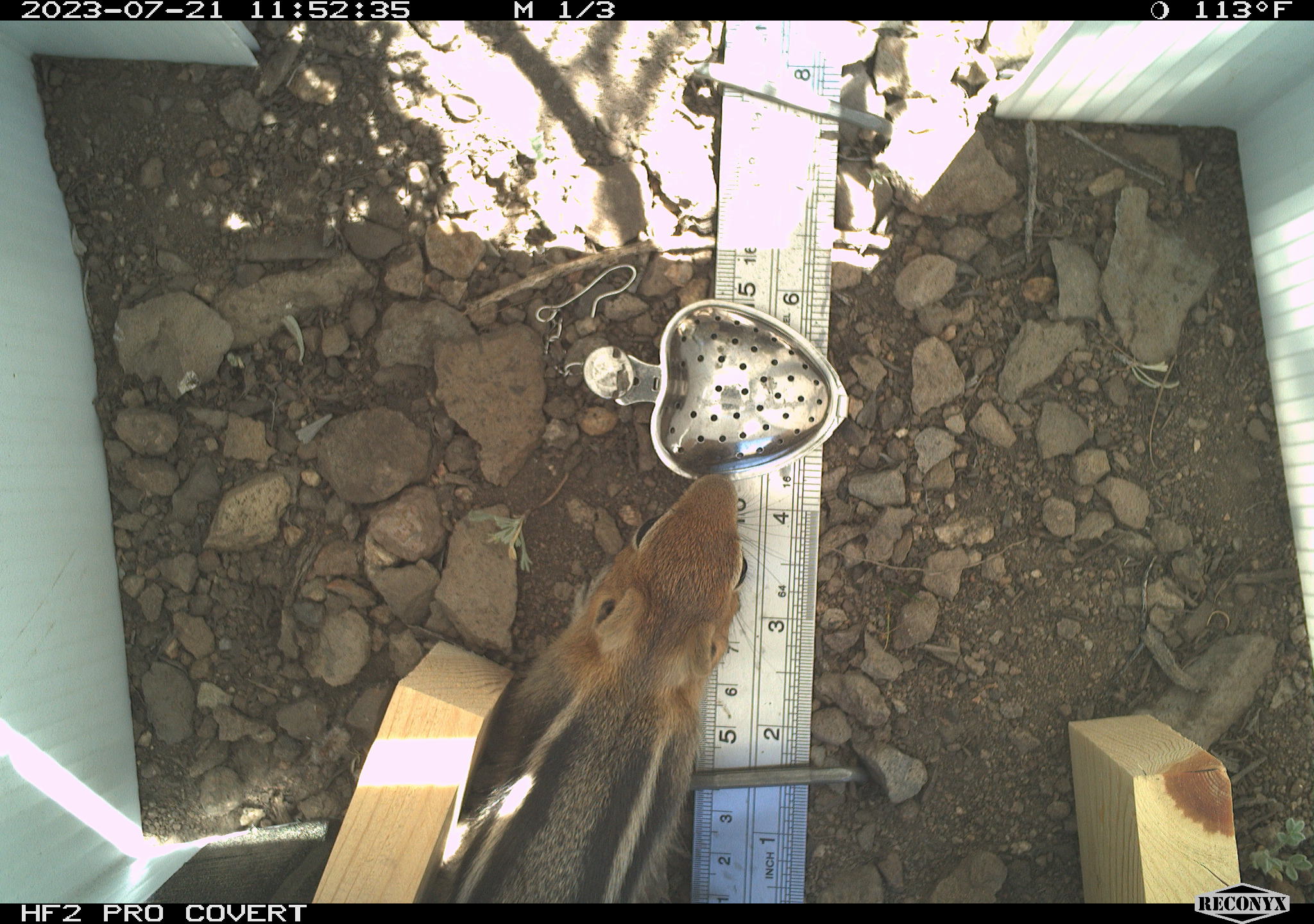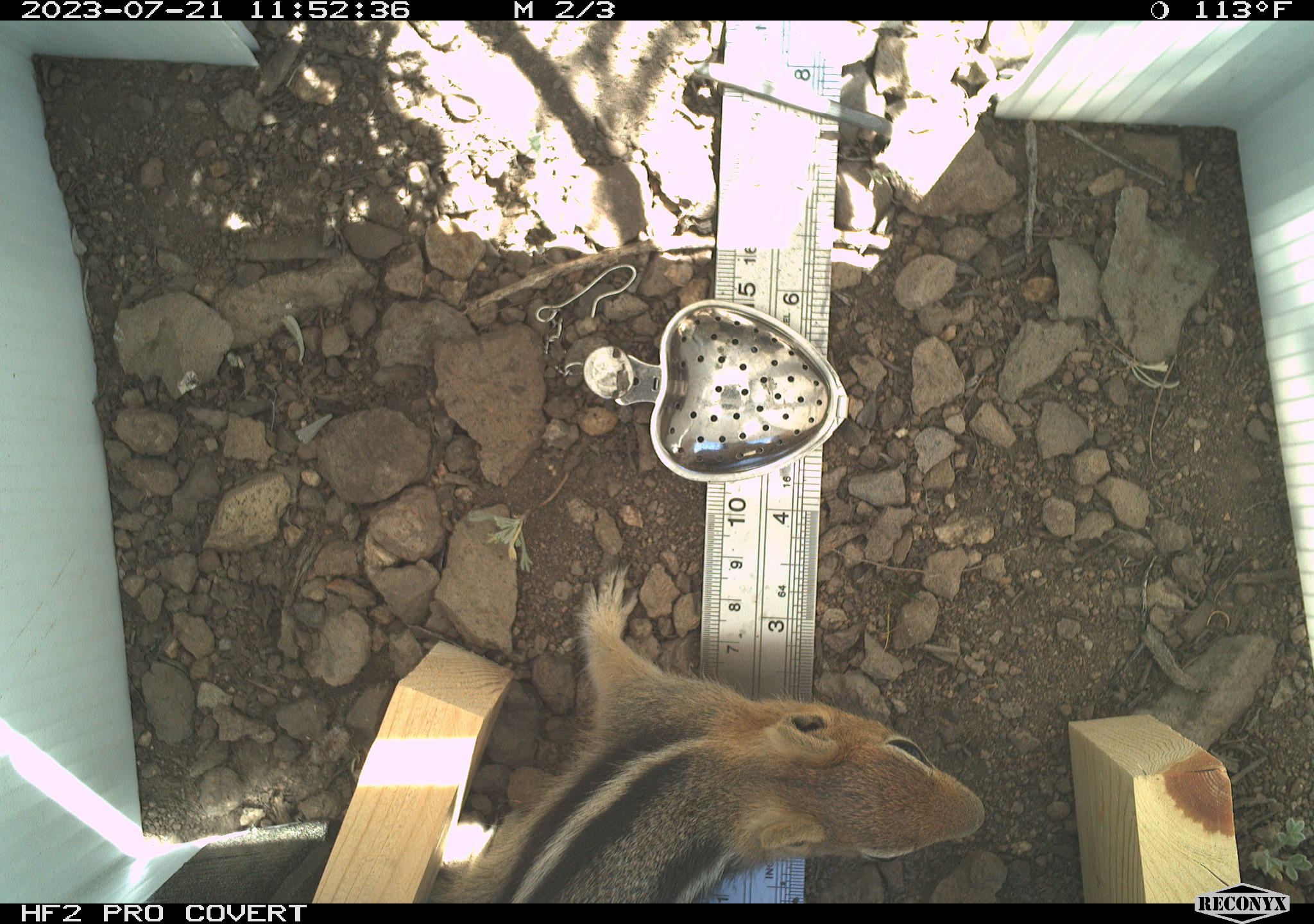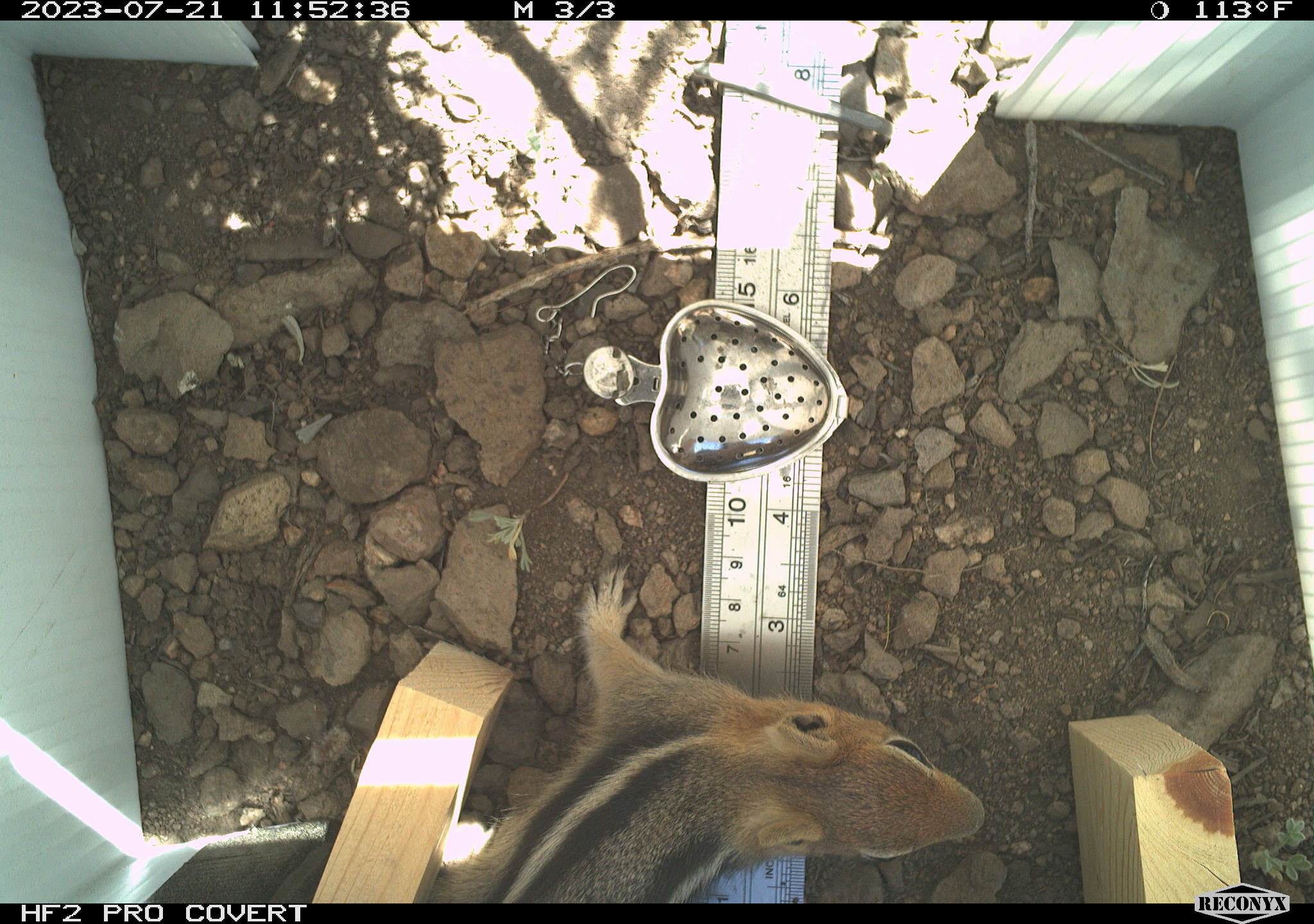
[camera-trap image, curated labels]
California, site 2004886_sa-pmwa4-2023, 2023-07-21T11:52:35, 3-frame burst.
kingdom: Animalia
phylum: Chordata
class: Mammalia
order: Rodentia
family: Sciuridae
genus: Callospermophilus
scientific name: Callospermophilus lateralis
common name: golden mantled ground squirrel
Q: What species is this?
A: Golden mantled ground squirrel (Callospermophilus lateralis).